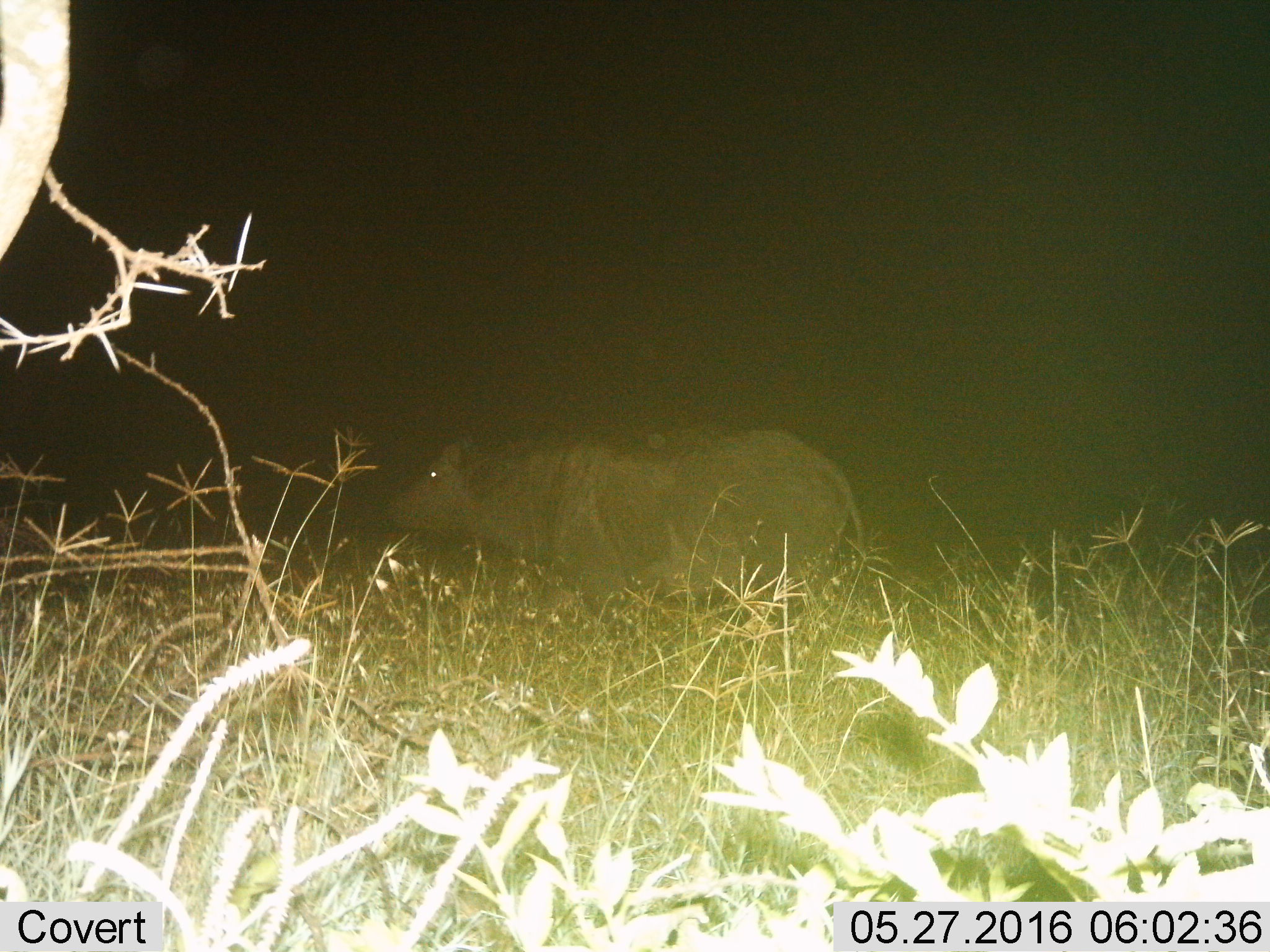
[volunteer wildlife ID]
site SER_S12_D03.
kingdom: Animalia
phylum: Chordata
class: Mammalia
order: Artiodactyla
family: Bovidae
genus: Syncerus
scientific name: Syncerus caffer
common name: african buffalo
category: buffalo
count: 1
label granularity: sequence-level